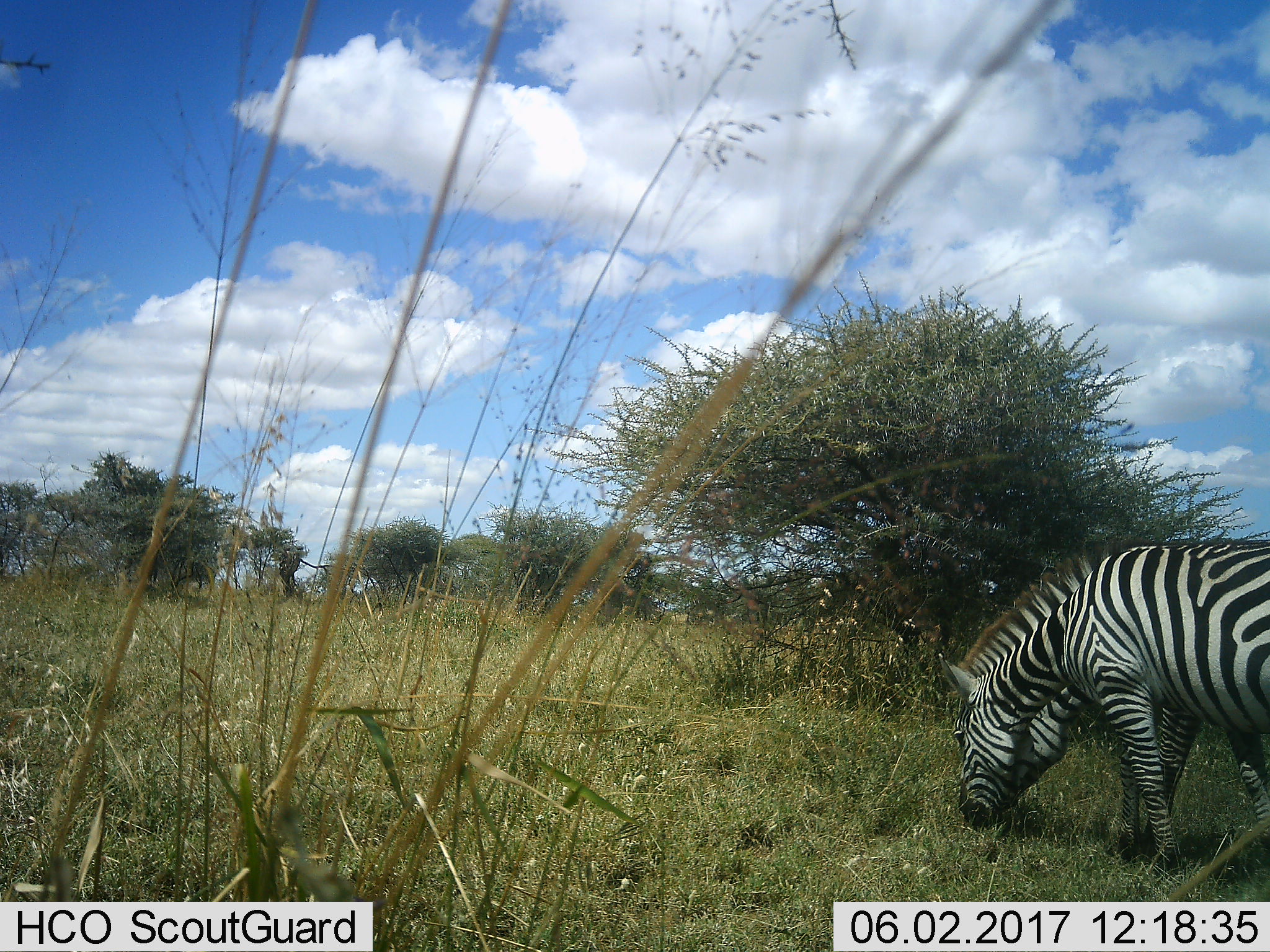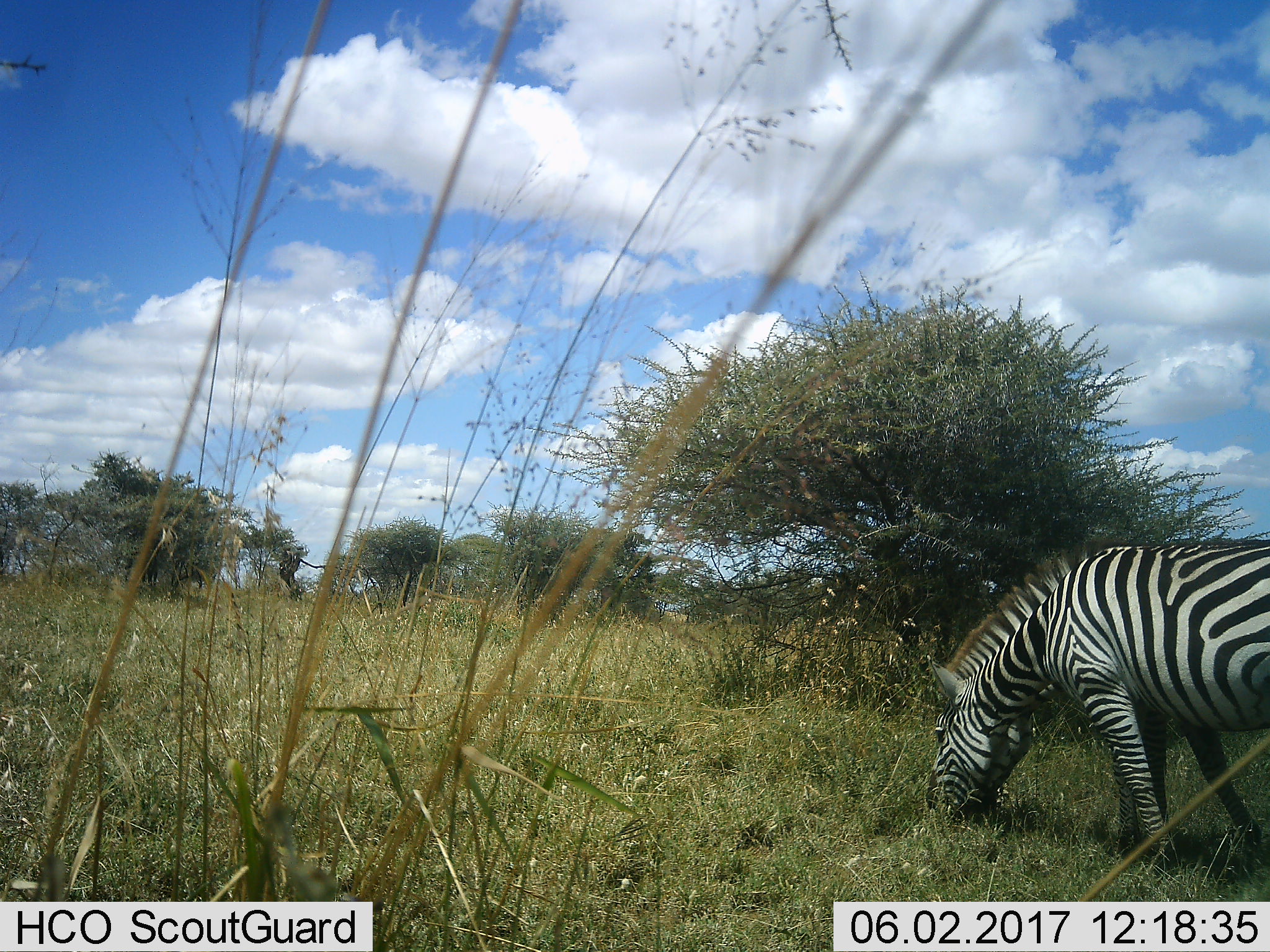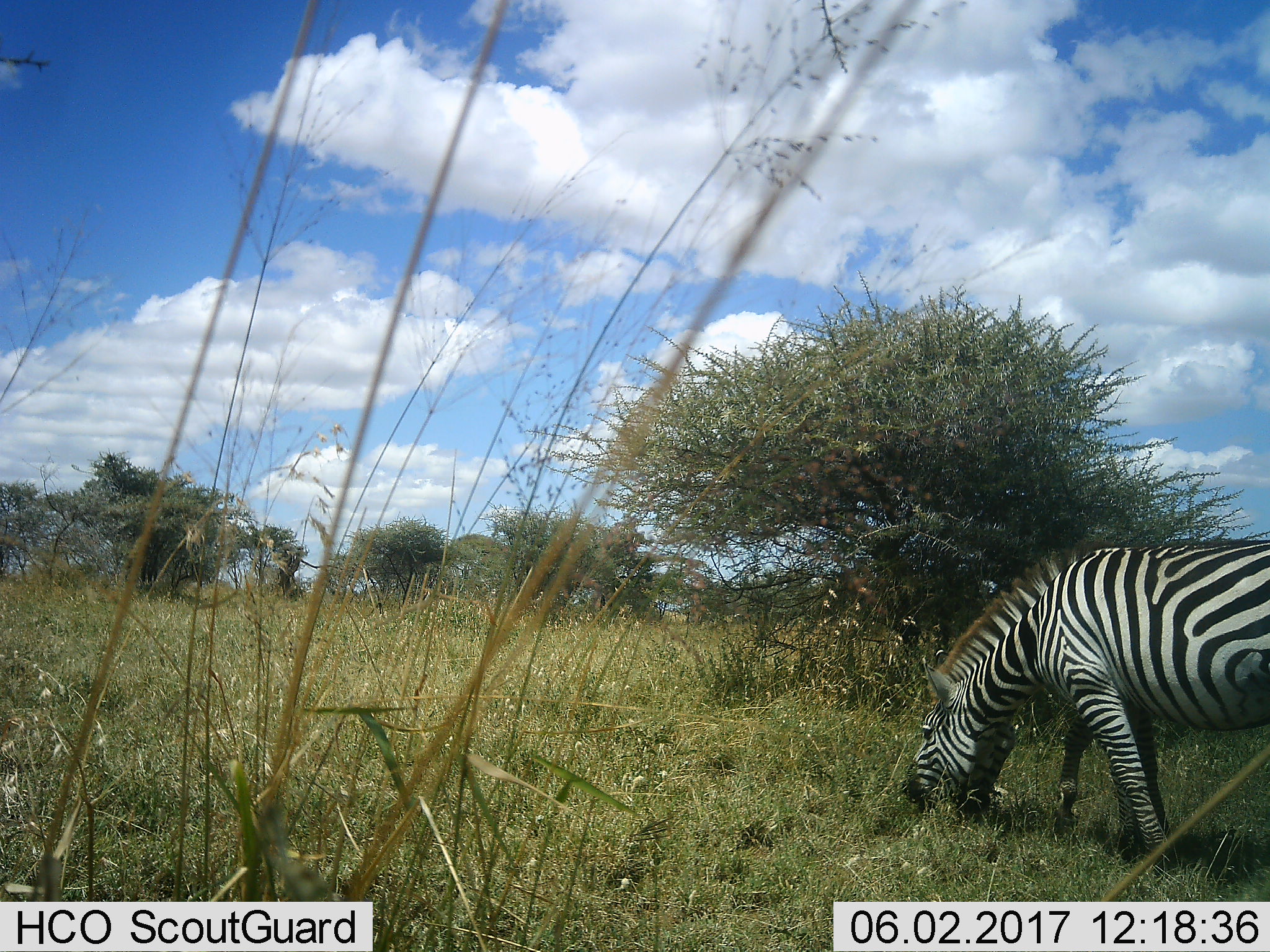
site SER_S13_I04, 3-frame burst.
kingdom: Animalia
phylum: Chordata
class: Mammalia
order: Perissodactyla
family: Equidae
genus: Equus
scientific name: Equus quagga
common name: plains zebra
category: zebraplains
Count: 1.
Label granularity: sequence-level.